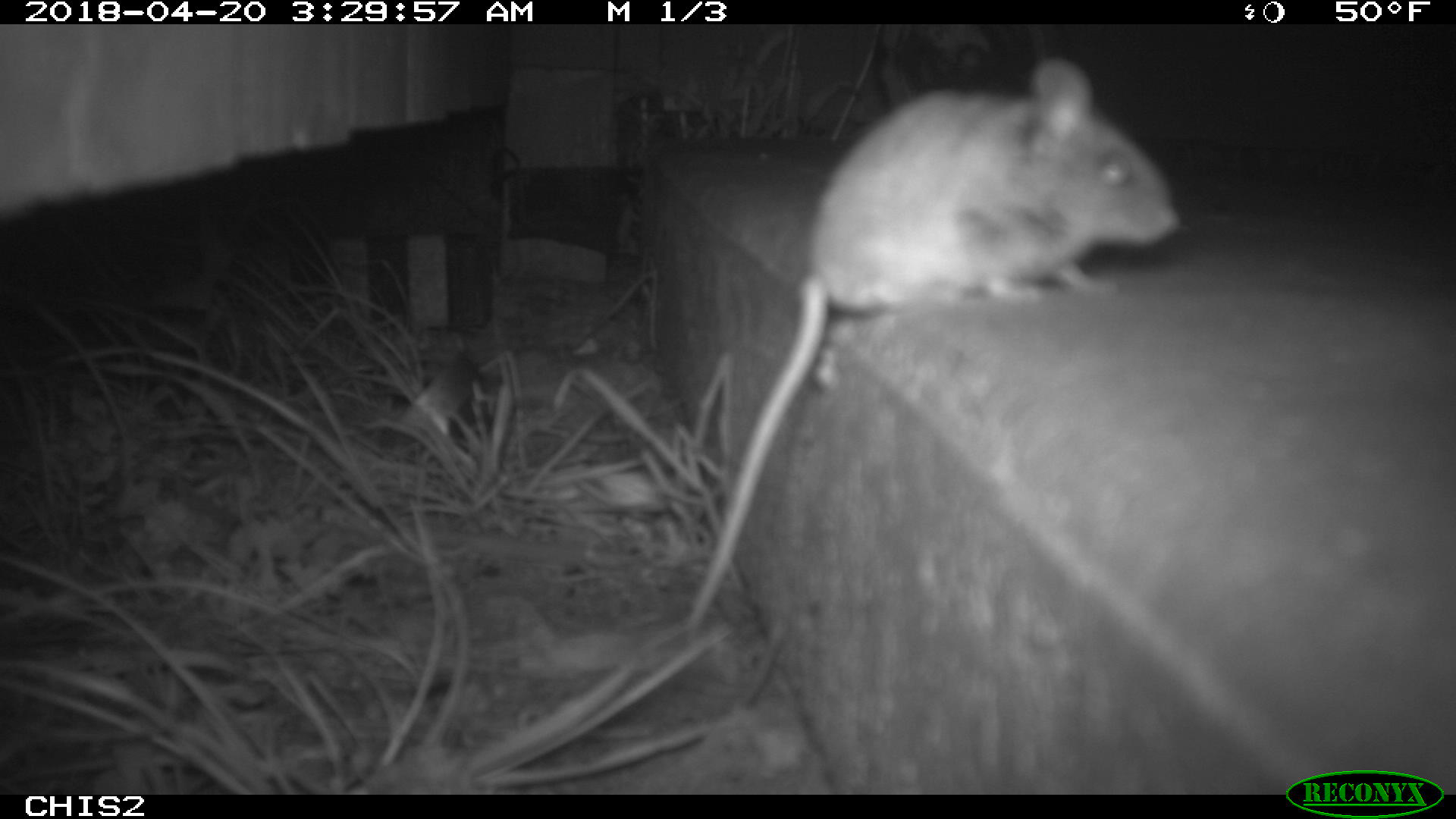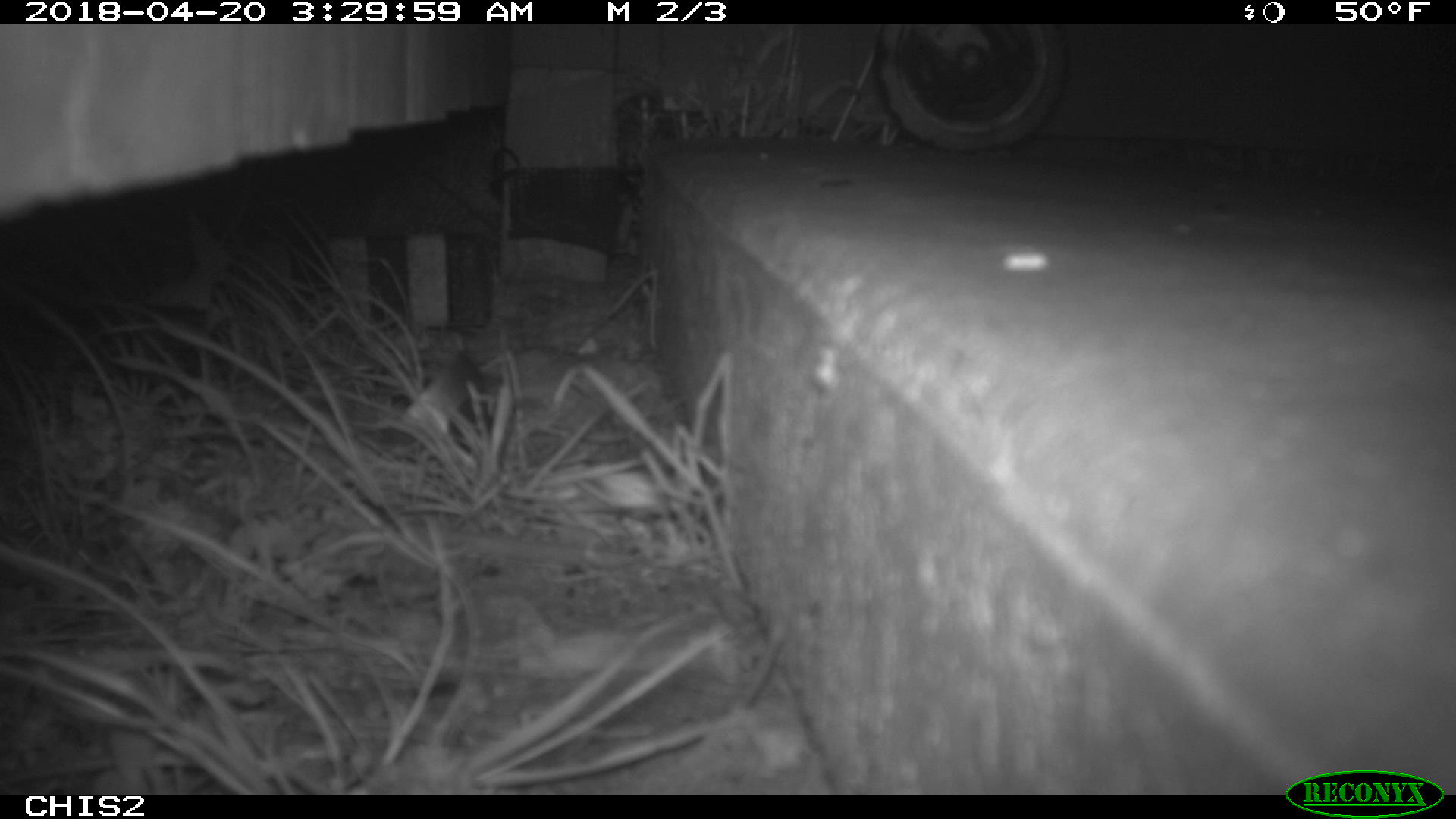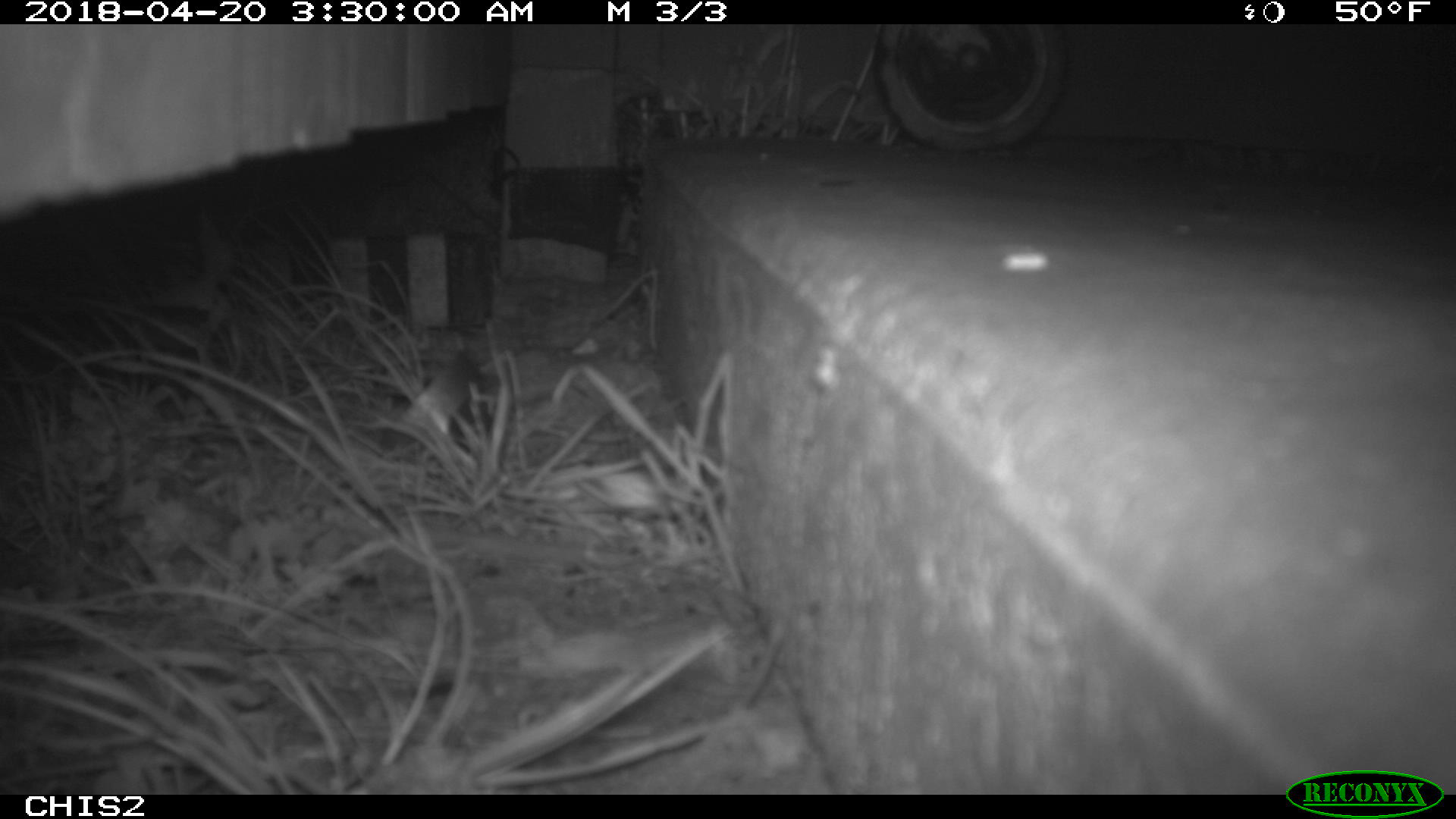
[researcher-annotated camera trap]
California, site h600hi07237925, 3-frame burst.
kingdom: Animalia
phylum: Chordata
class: Mammalia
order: Rodentia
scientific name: Rodentia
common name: rodent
Rodent (Rodentia).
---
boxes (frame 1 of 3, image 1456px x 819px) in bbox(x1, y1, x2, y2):
rodent: bbox(682, 53, 1177, 629)